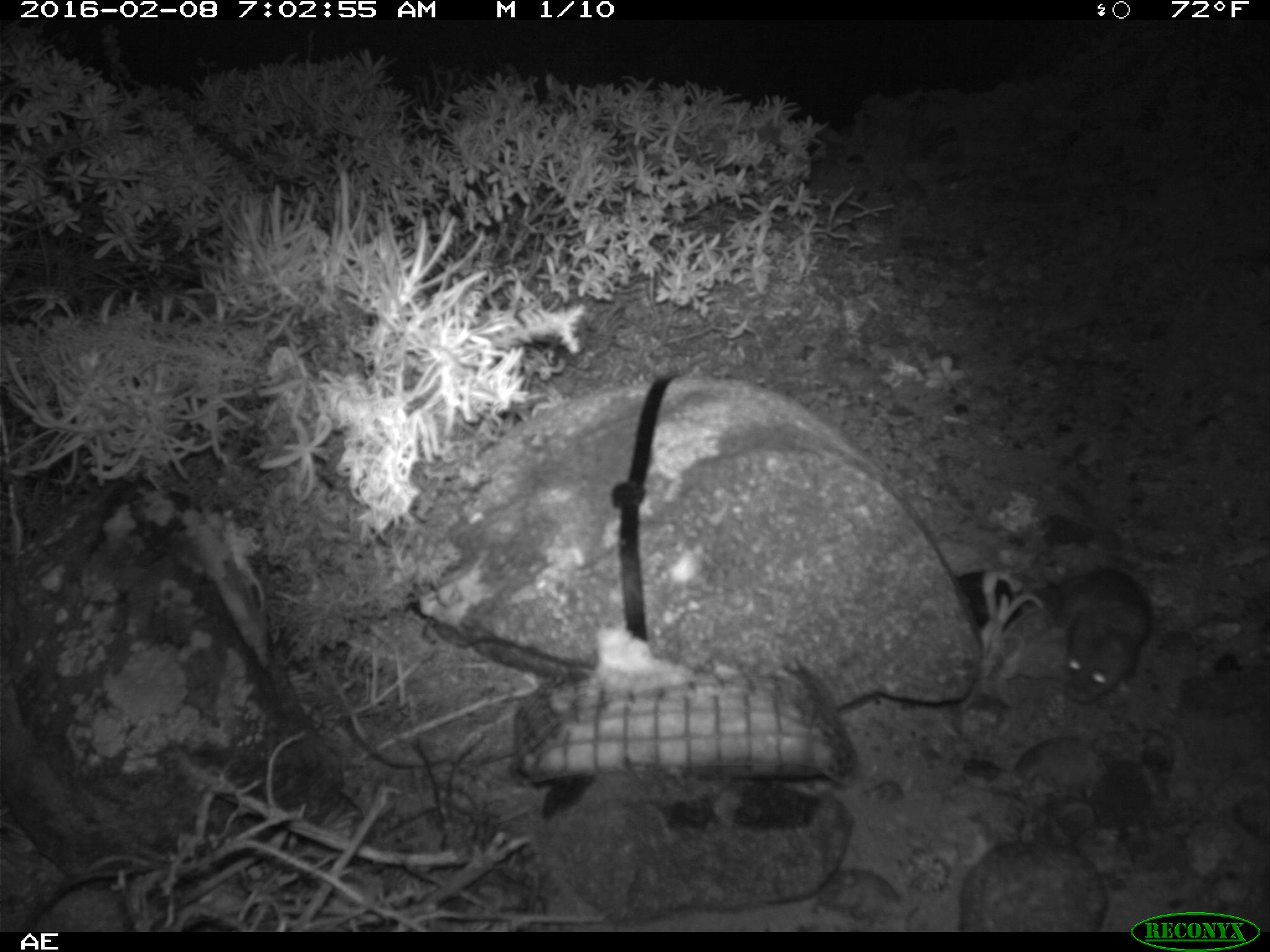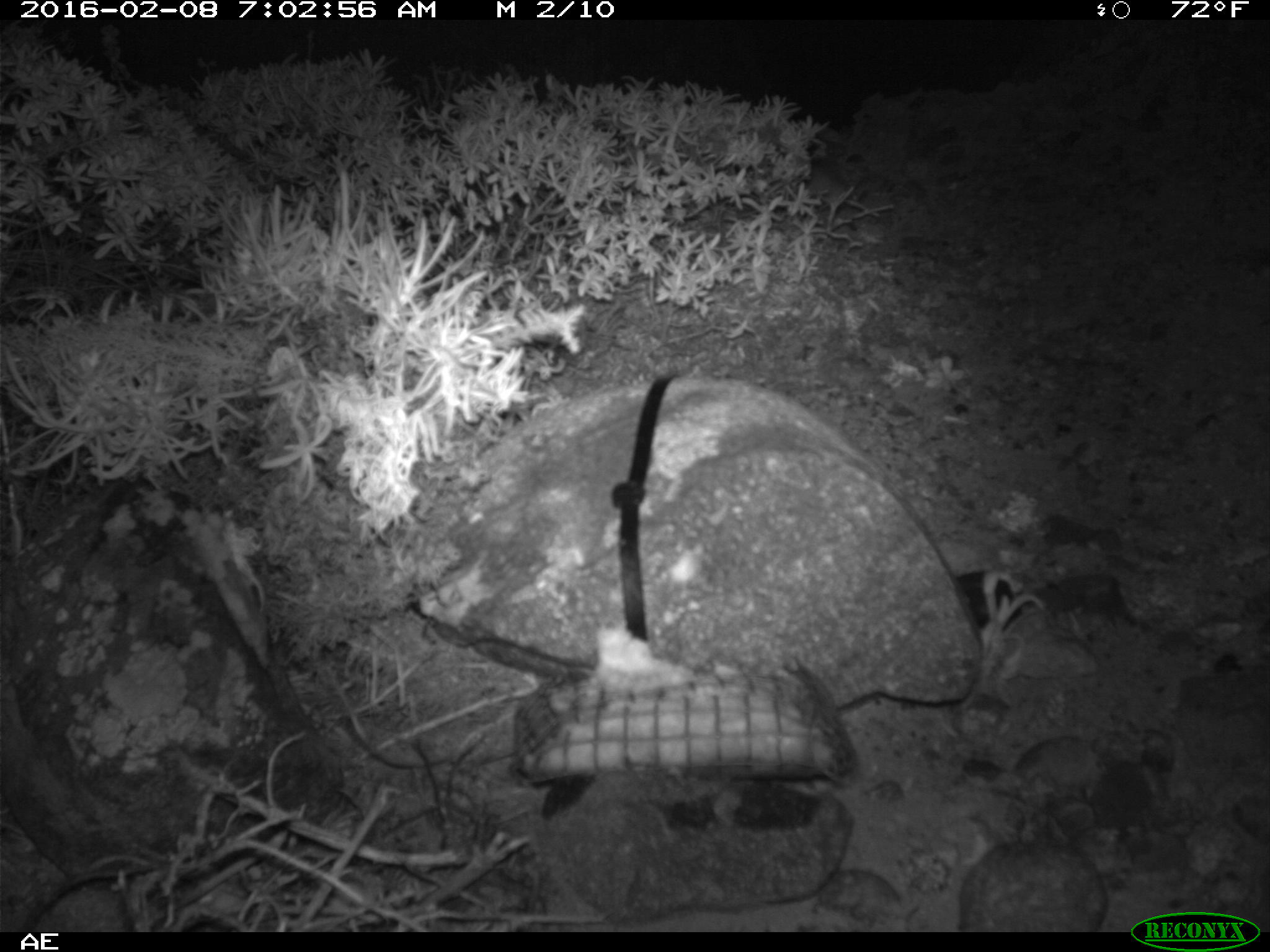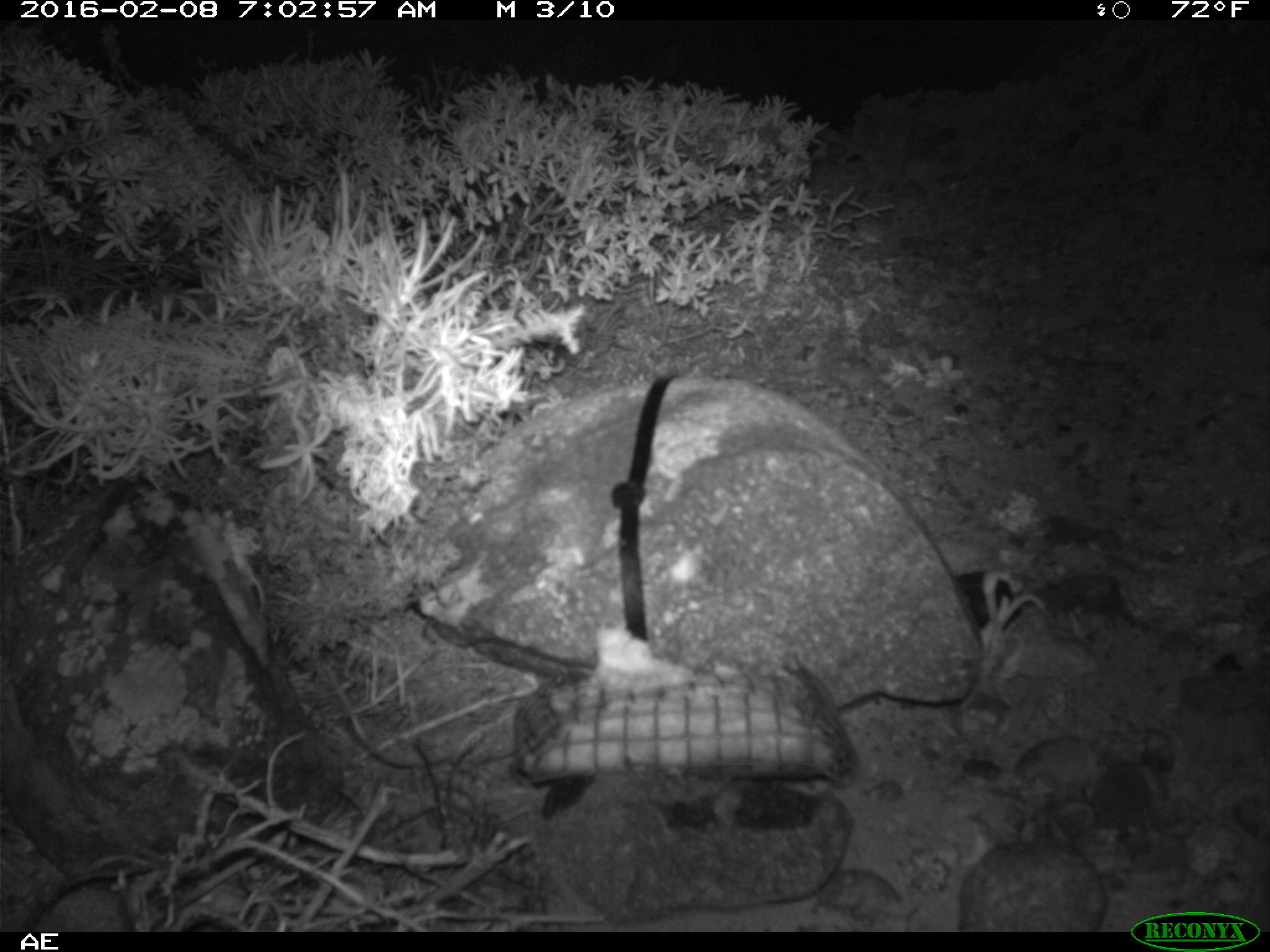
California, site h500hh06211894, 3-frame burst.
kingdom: Animalia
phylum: Chordata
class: Mammalia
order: Rodentia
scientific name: Rodentia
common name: rodent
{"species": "rodent (Rodentia)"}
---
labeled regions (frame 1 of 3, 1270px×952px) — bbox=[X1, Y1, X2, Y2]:
rodent: bbox=[1024, 565, 1148, 704]